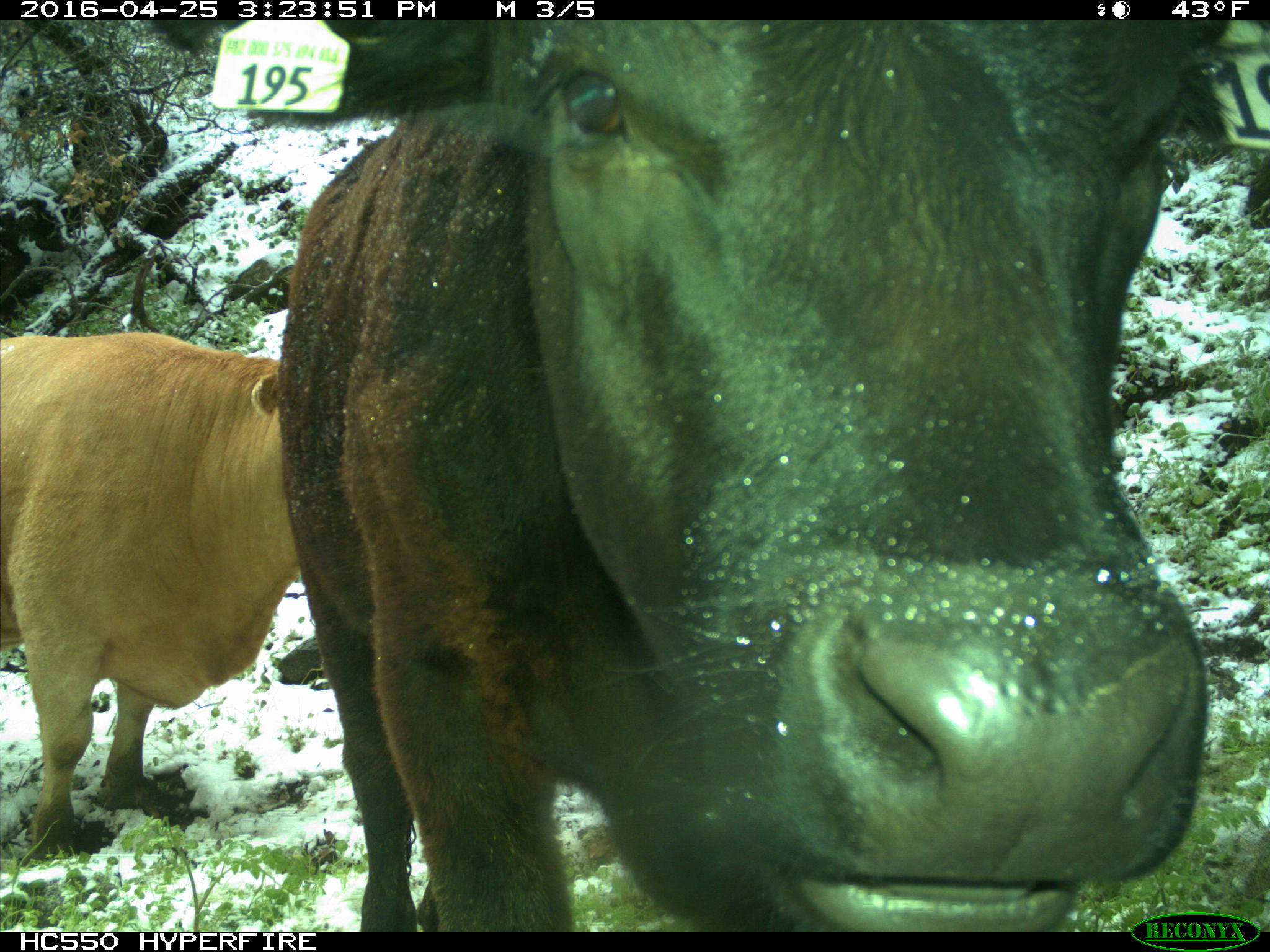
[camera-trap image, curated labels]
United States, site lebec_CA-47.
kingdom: Animalia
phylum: Chordata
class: Mammalia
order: Artiodactyla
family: Bovidae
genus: Bos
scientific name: Bos taurus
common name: domestic cow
Bos taurus (domestic cow).